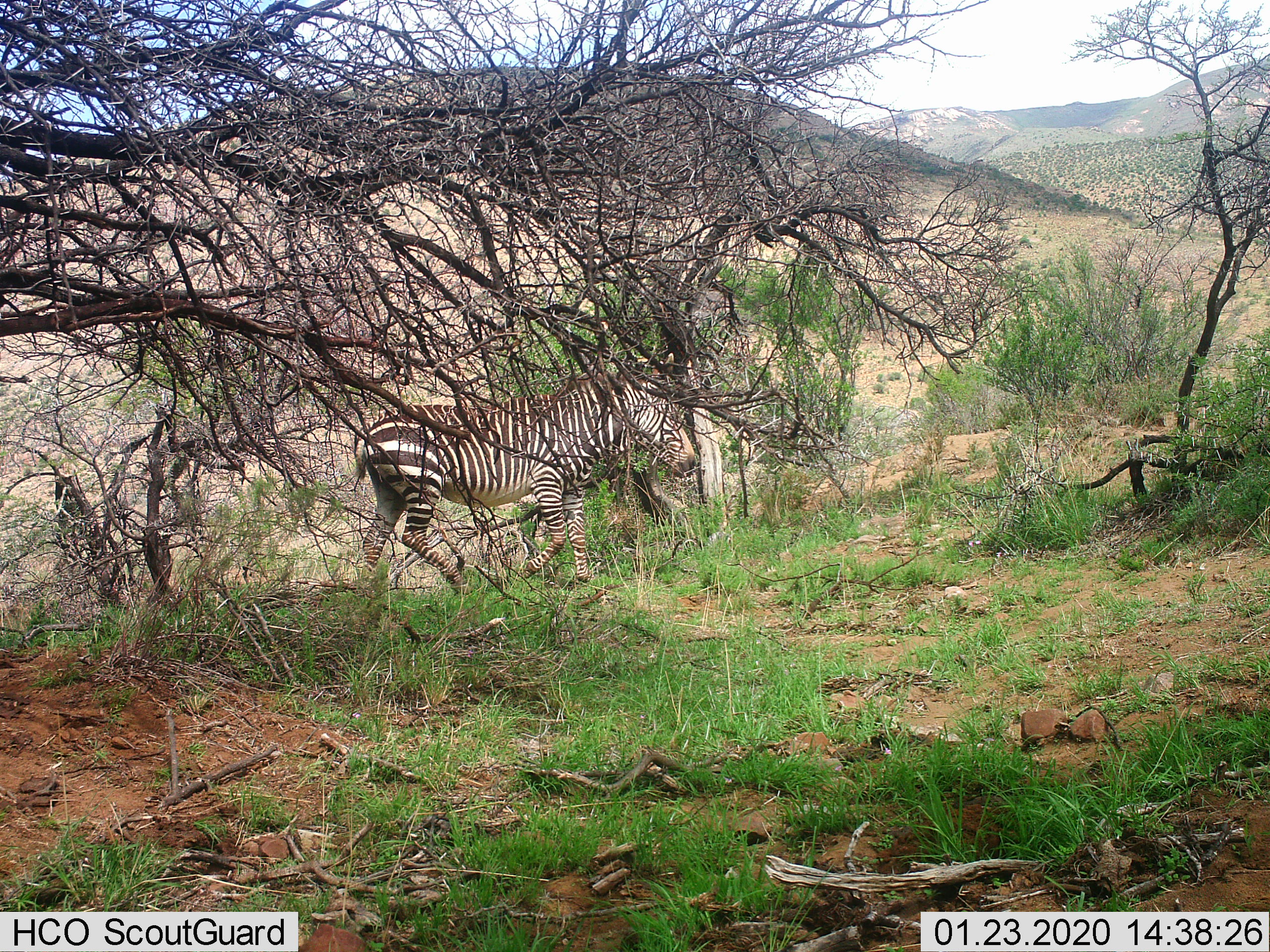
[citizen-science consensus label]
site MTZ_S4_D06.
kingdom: Animalia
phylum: Chordata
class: Mammalia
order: Perissodactyla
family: Equidae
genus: Equus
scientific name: Equus zebra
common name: mountain zebra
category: zebramountain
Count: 1.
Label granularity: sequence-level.